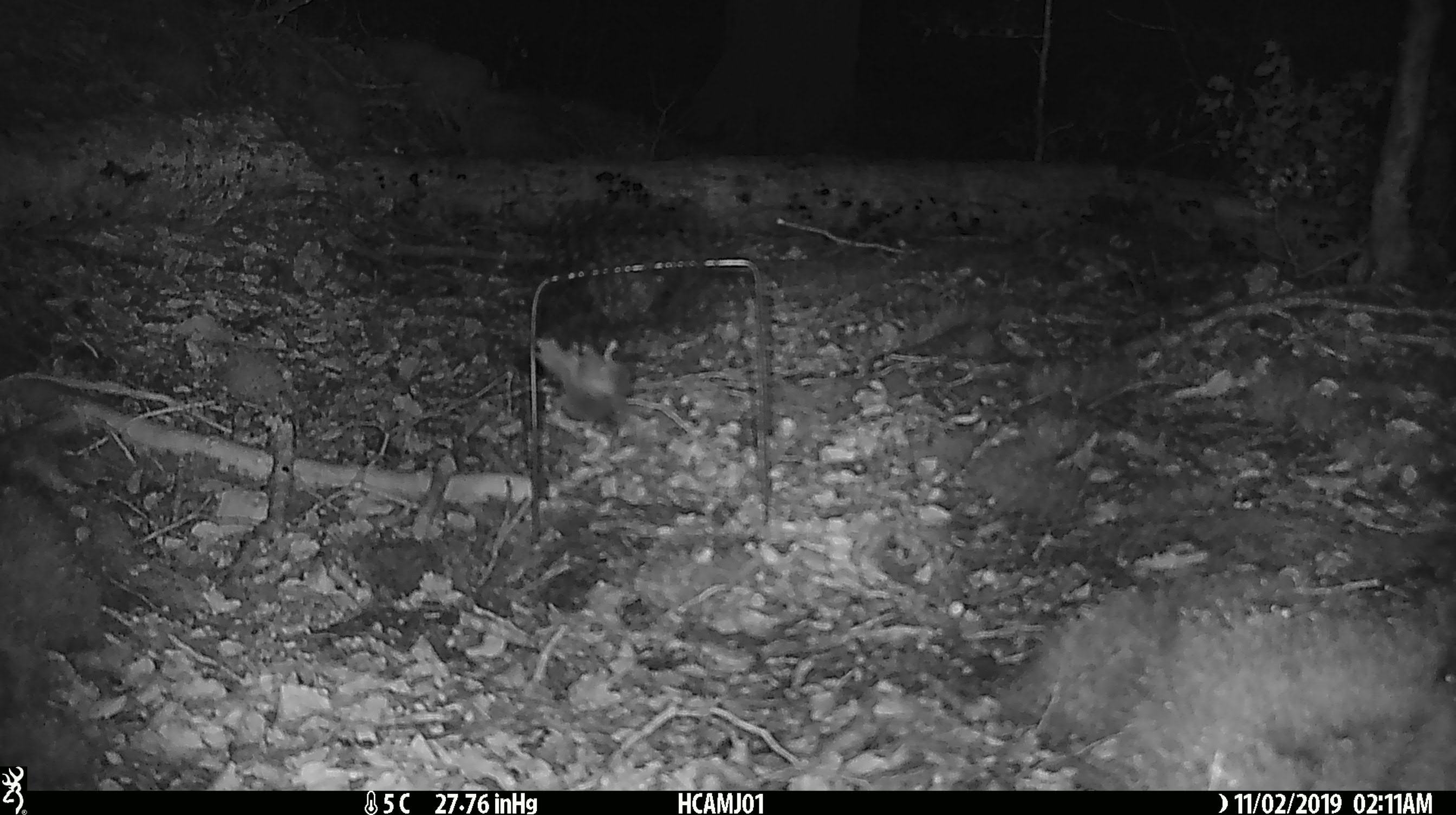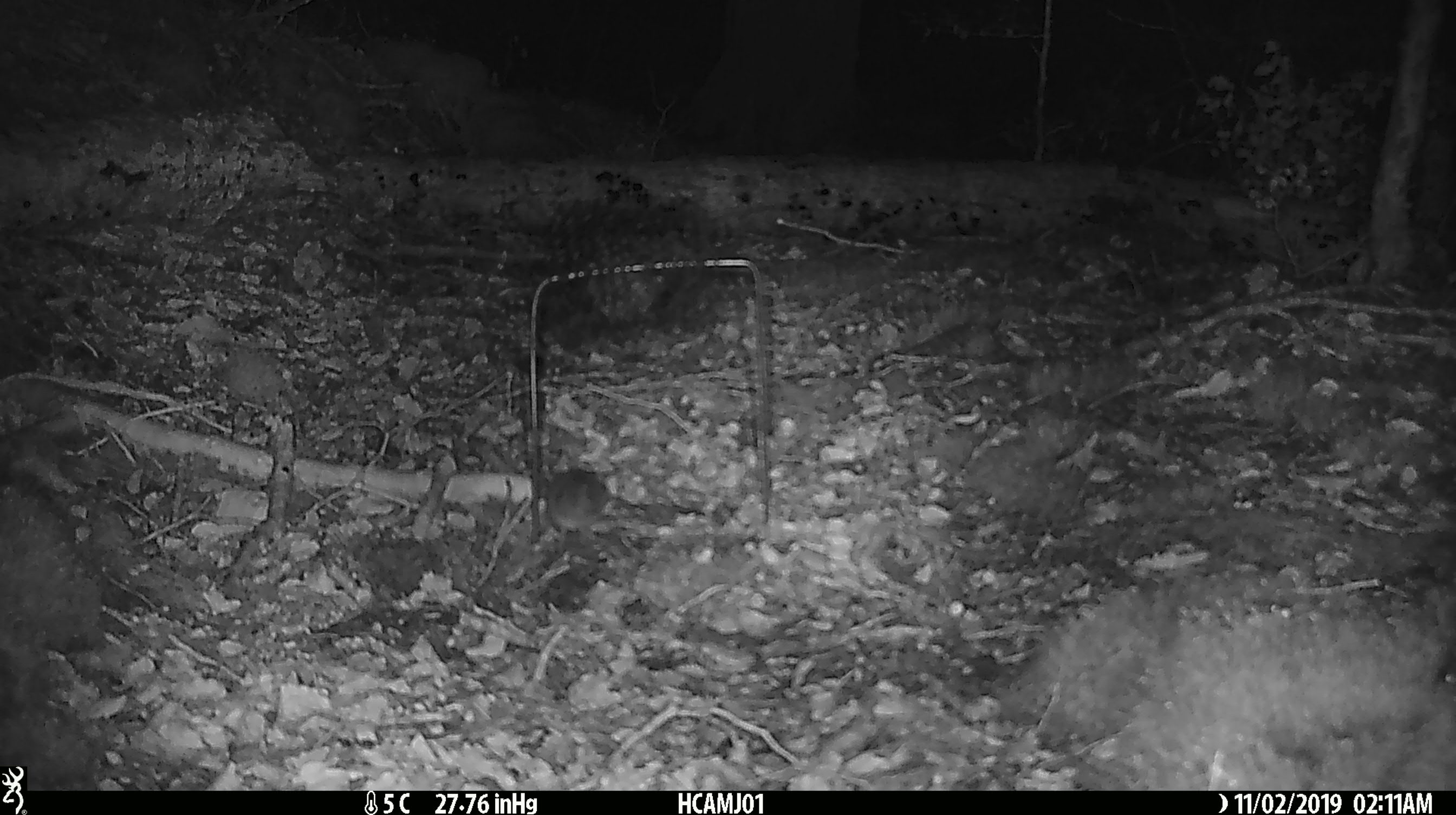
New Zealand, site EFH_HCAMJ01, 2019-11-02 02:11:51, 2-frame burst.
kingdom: Animalia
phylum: Chordata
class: Mammalia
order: Rodentia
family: Muridae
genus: Mus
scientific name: Mus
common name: mouse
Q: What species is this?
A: Mouse (Mus).